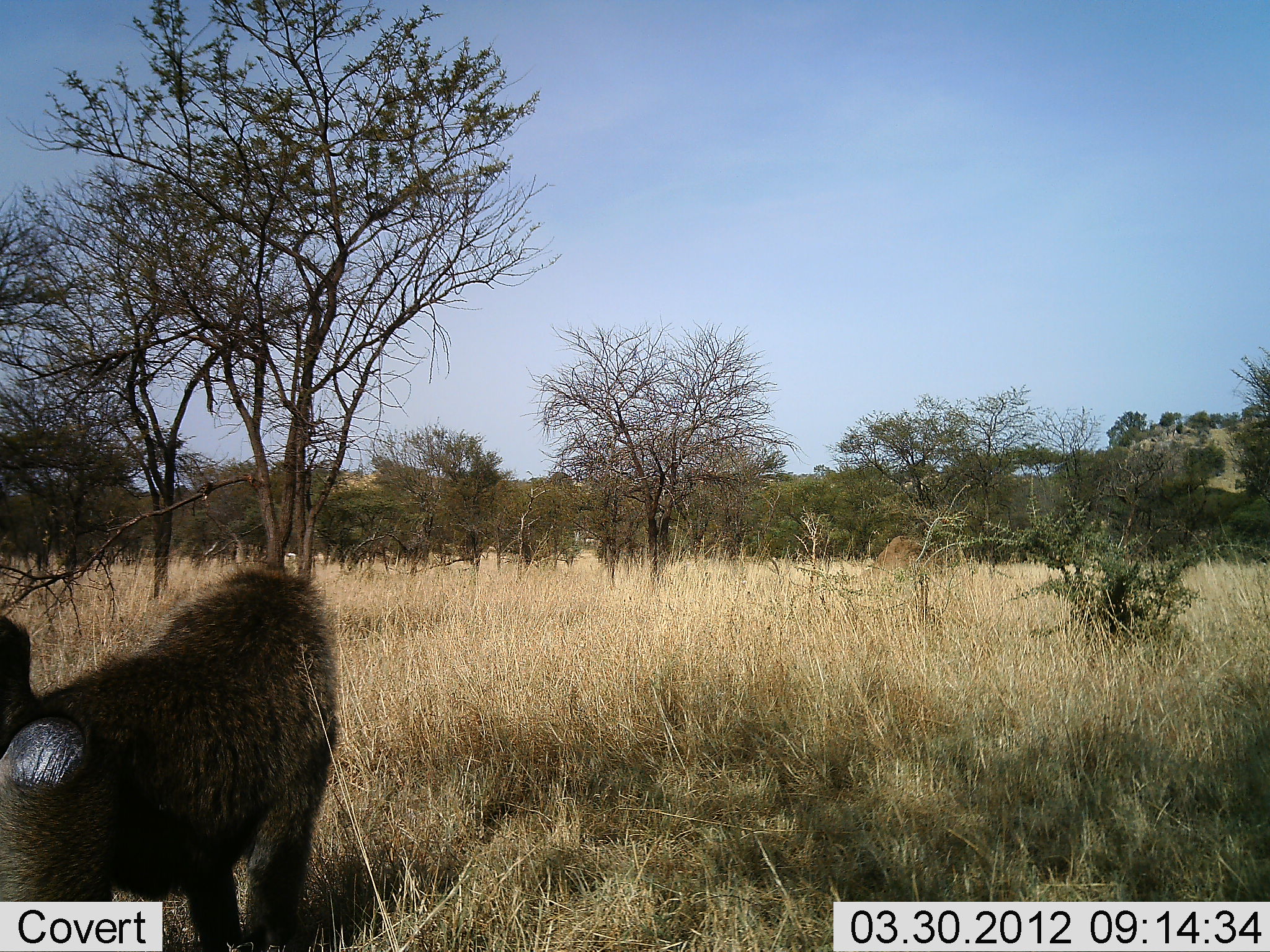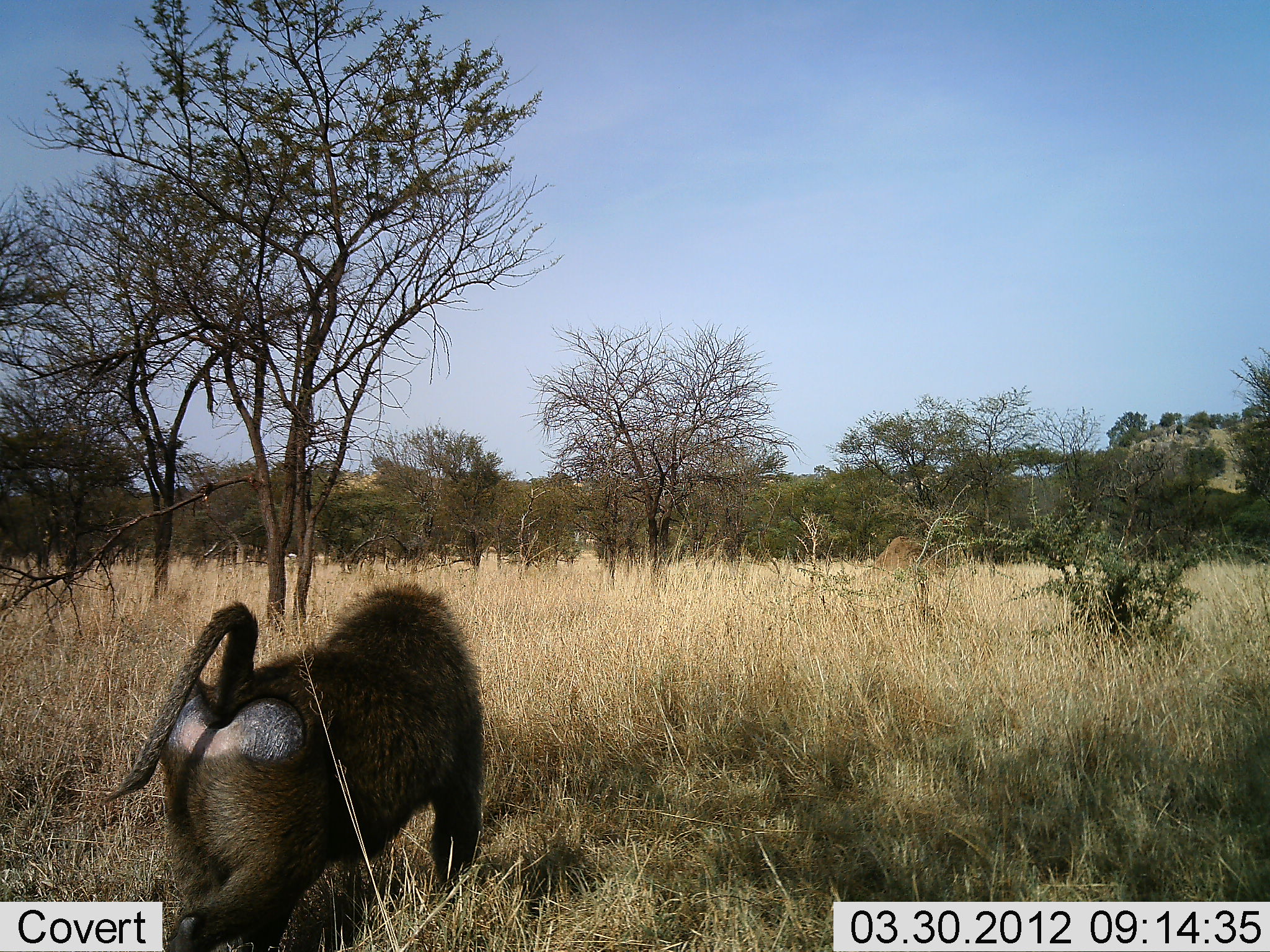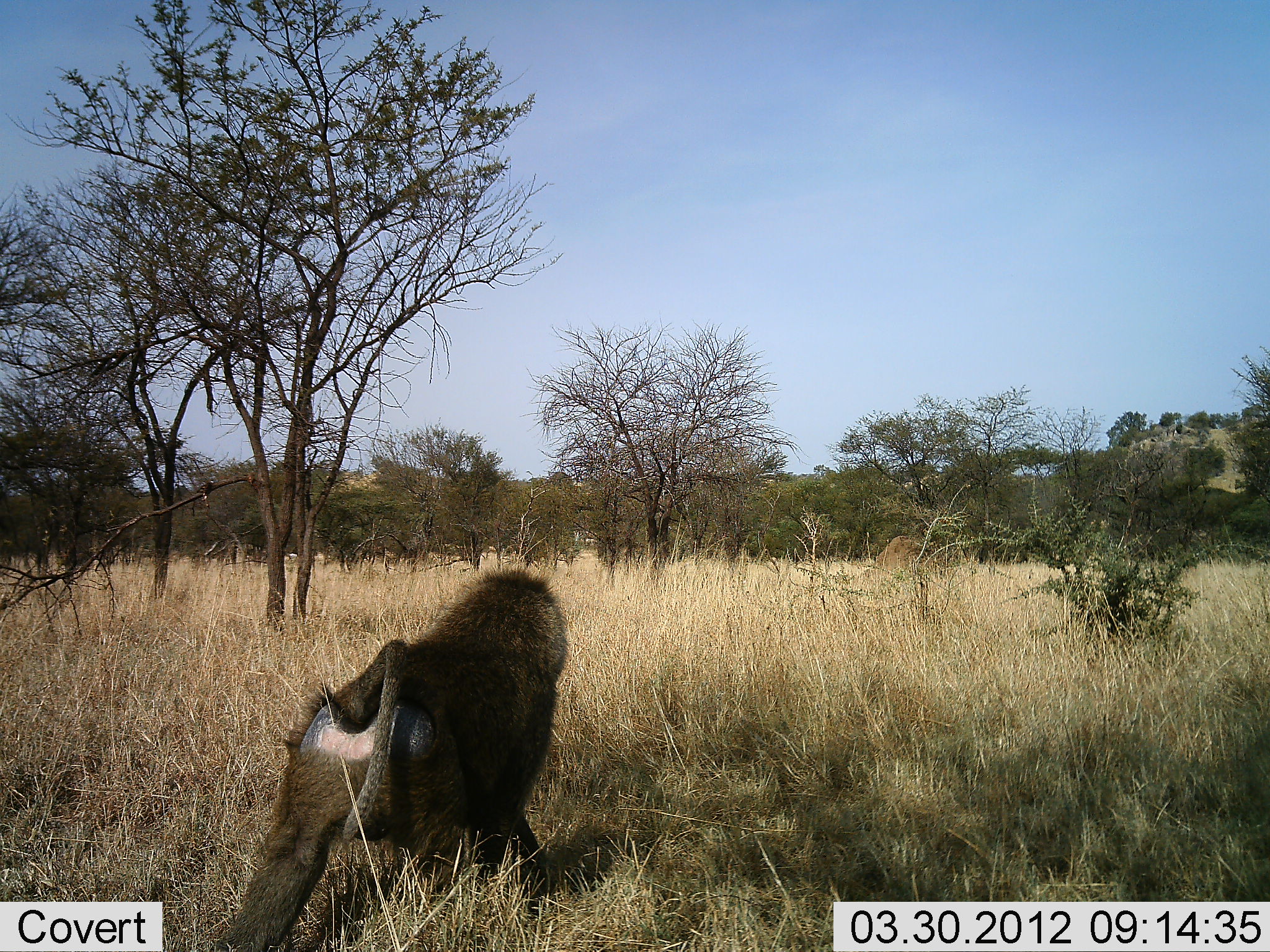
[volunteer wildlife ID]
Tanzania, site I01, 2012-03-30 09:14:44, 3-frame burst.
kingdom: Animalia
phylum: Chordata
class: Mammalia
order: Primates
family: Cercopithecidae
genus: Papio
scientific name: Papio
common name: baboon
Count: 1.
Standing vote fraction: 0%.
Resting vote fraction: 0%.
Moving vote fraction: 100%.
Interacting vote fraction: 0%.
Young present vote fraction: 0%.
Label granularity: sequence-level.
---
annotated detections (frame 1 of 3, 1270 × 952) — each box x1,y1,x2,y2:
animal: 1,570,344,952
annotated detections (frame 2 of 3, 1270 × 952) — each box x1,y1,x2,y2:
animal: 105,581,483,952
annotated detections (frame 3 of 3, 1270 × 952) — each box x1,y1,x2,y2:
animal: 216,568,568,952